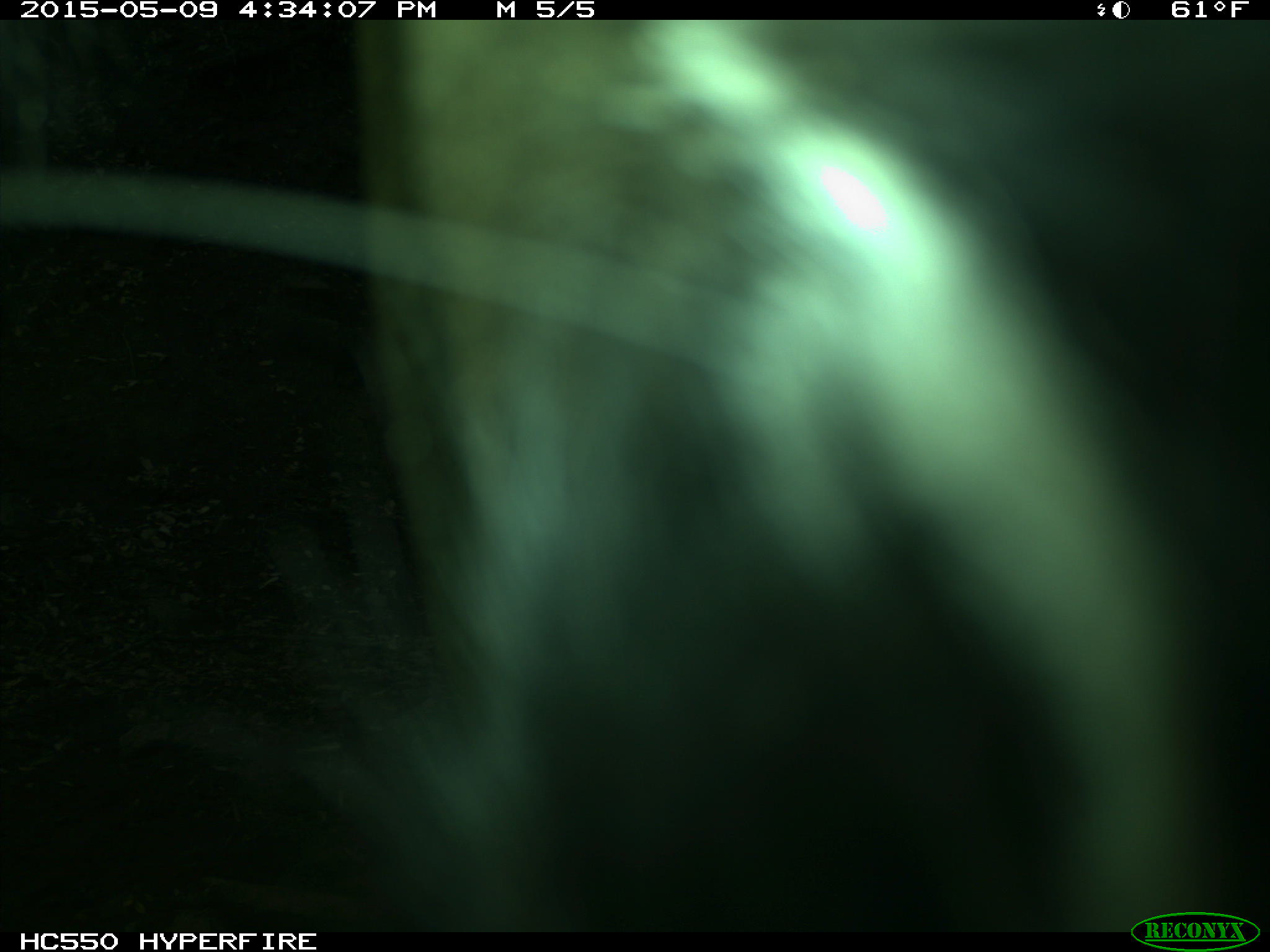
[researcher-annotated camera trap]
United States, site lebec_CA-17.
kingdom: Animalia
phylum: Chordata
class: Mammalia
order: Artiodactyla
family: Bovidae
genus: Bos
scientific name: Bos taurus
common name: domestic cow